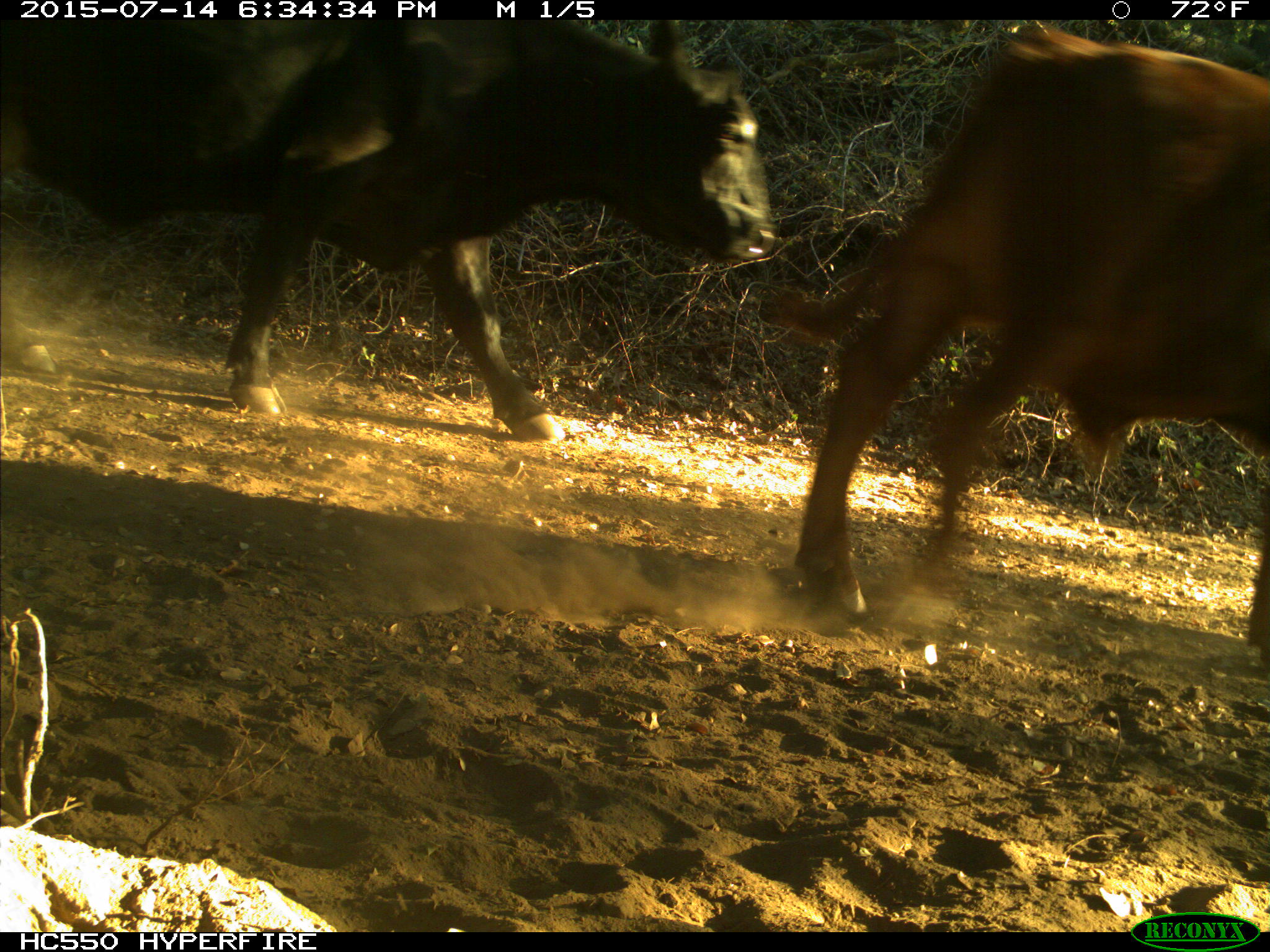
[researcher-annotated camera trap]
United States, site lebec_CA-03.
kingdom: Animalia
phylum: Chordata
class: Mammalia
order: Artiodactyla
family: Bovidae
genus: Bos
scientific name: Bos taurus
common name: domestic cow